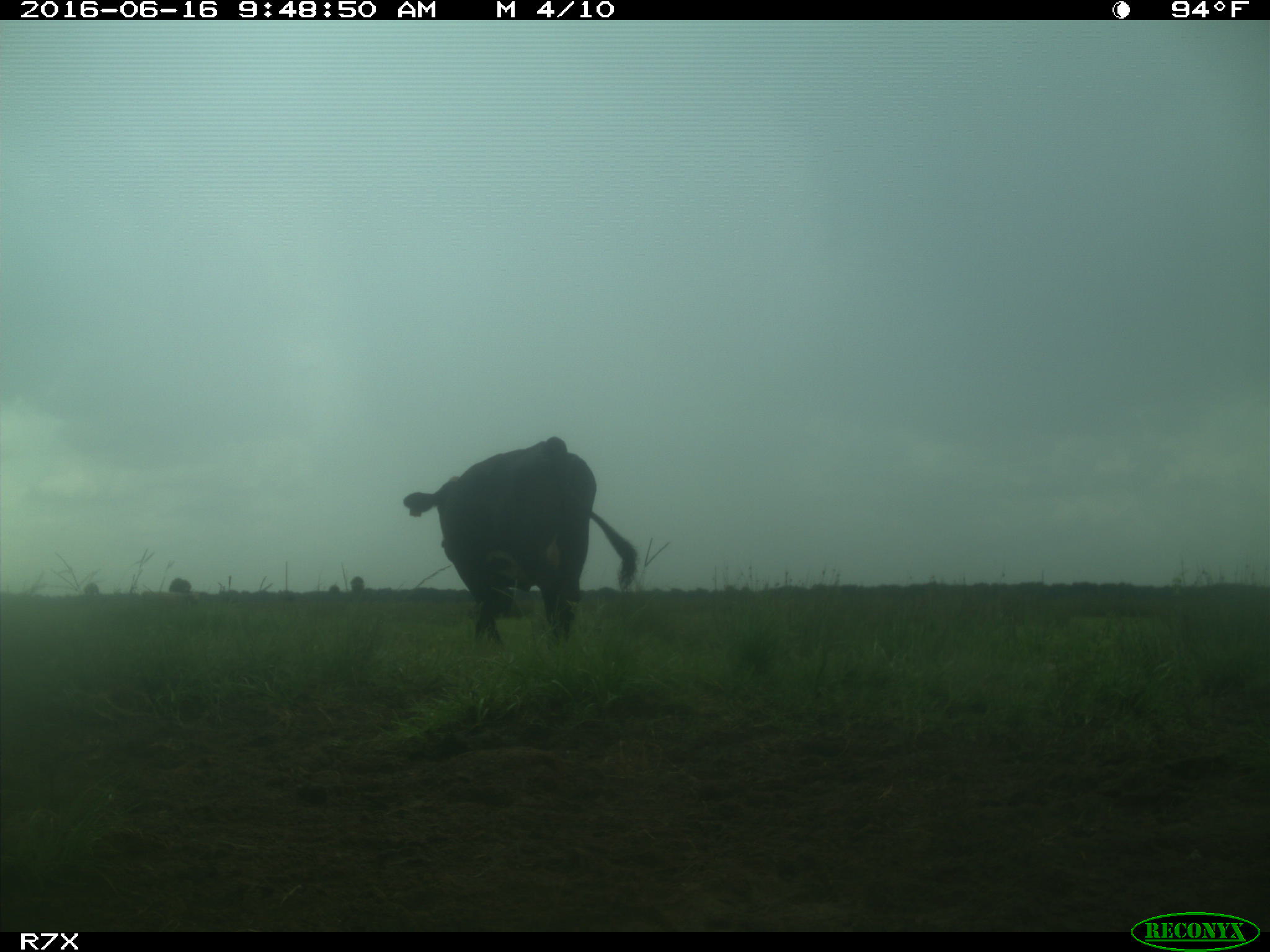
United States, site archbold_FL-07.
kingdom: Animalia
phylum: Chordata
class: Mammalia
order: Artiodactyla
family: Bovidae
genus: Bos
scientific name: Bos taurus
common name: domestic cow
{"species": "Bos taurus (domestic cow)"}